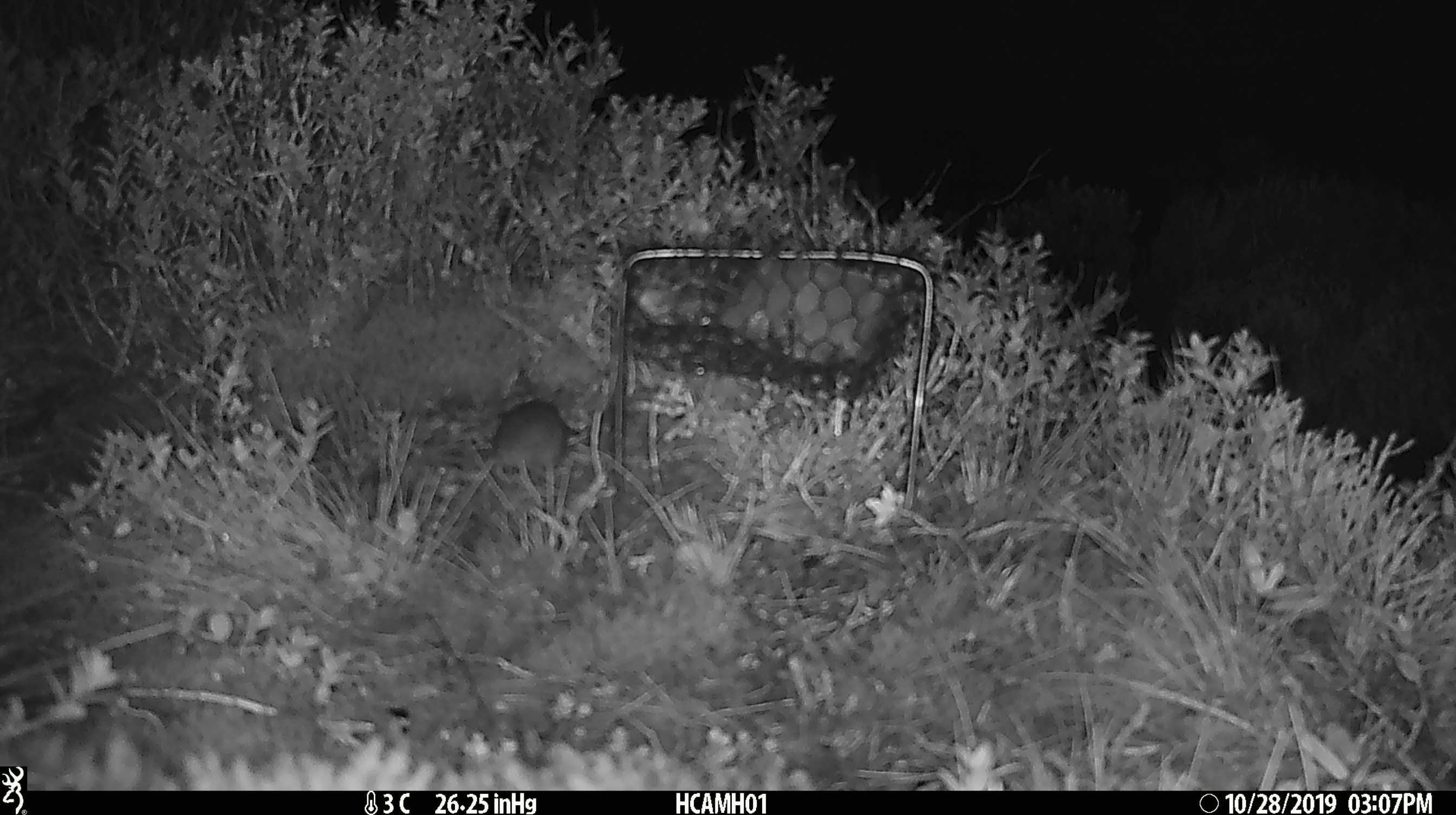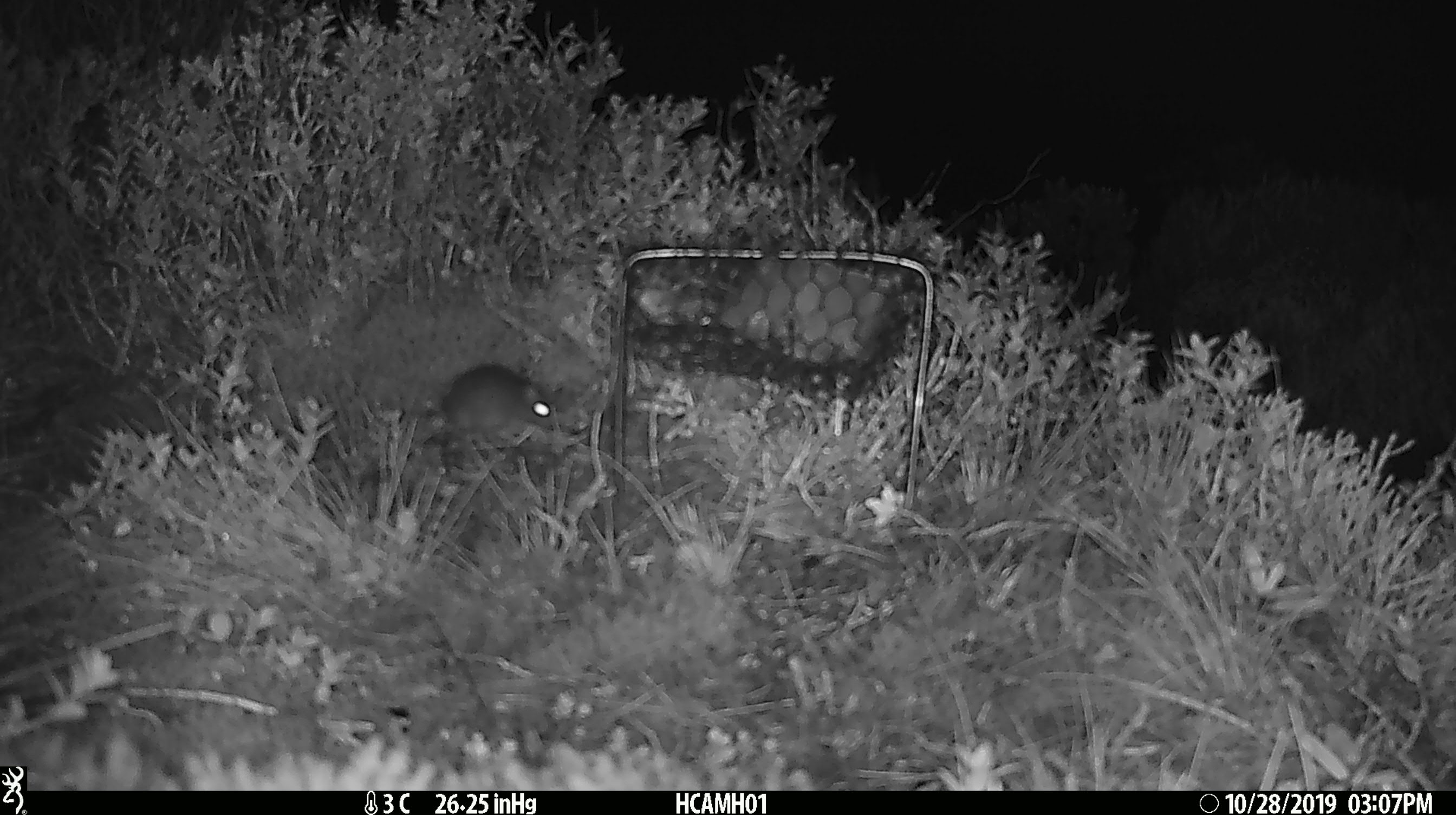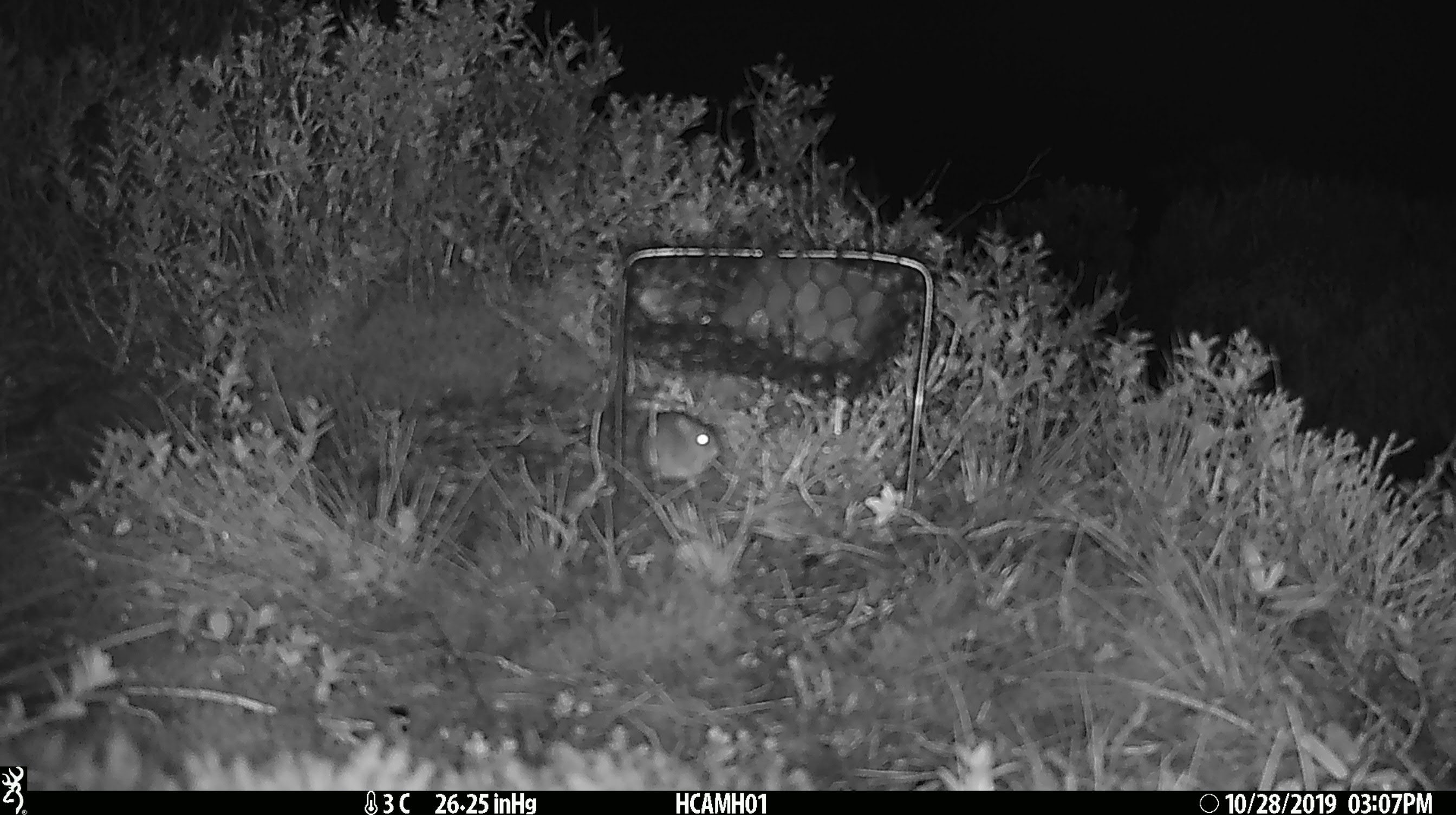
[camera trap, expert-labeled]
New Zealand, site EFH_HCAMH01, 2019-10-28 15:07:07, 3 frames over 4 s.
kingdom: Animalia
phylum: Chordata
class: Mammalia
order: Rodentia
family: Muridae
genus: Mus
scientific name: Mus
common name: mouse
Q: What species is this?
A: Mouse (Mus).